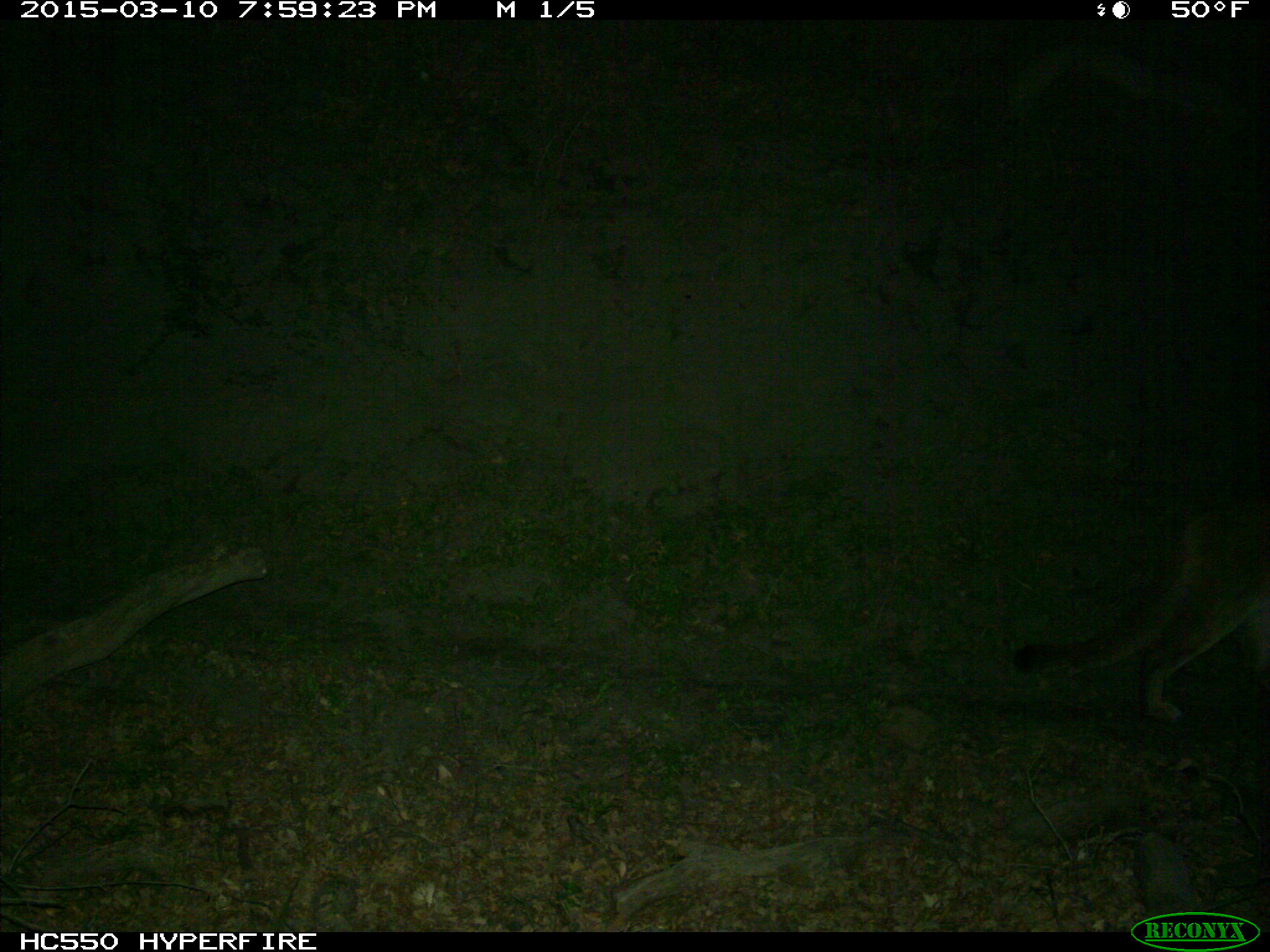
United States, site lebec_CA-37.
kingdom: Animalia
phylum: Chordata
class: Mammalia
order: Carnivora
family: Felidae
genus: Puma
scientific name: Puma concolor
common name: mountain lion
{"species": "Puma concolor (mountain lion)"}